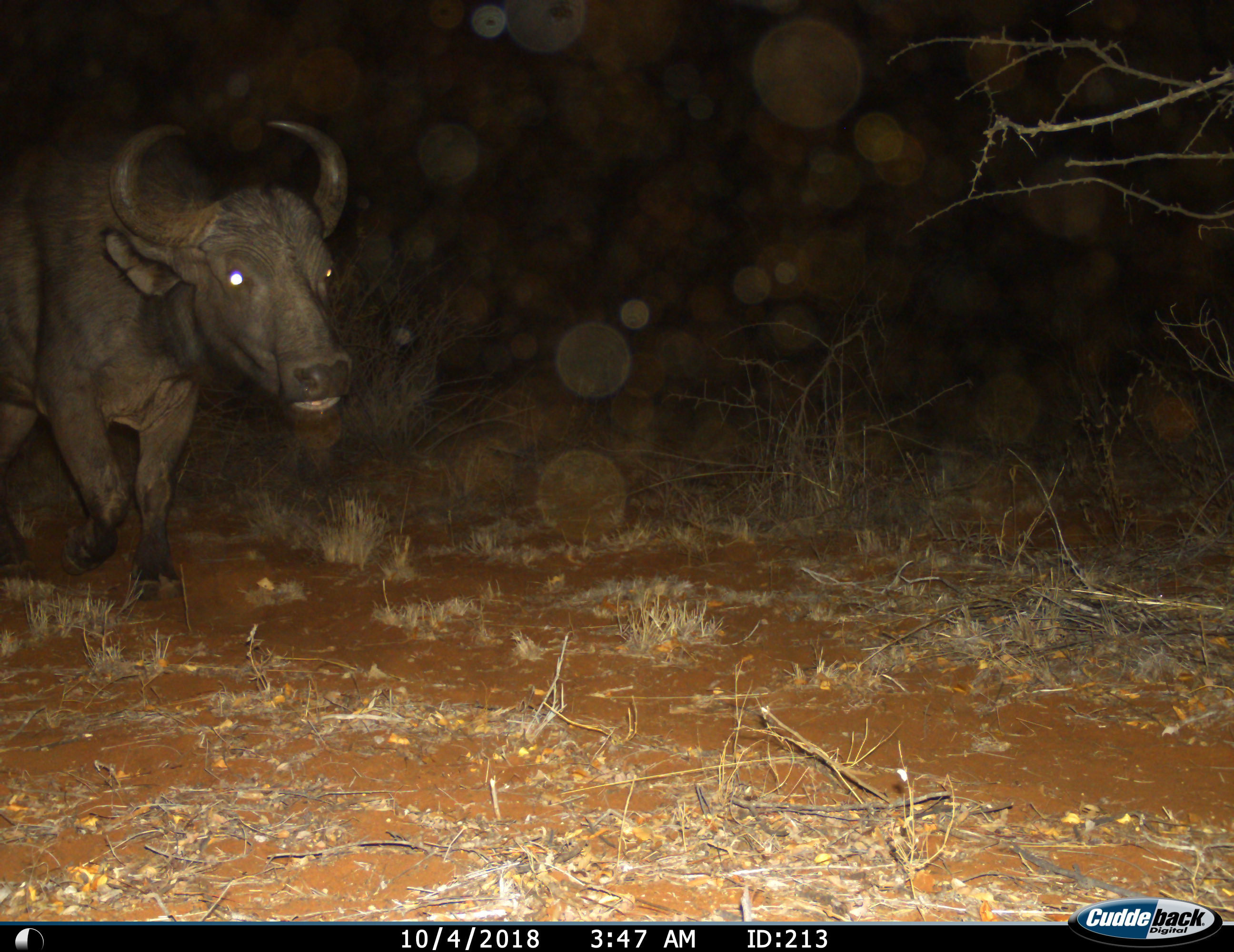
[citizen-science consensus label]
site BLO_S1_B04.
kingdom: Animalia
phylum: Chordata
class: Mammalia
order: Artiodactyla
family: Bovidae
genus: Syncerus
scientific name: Syncerus caffer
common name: african buffalo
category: buffalo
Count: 1.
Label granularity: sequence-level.